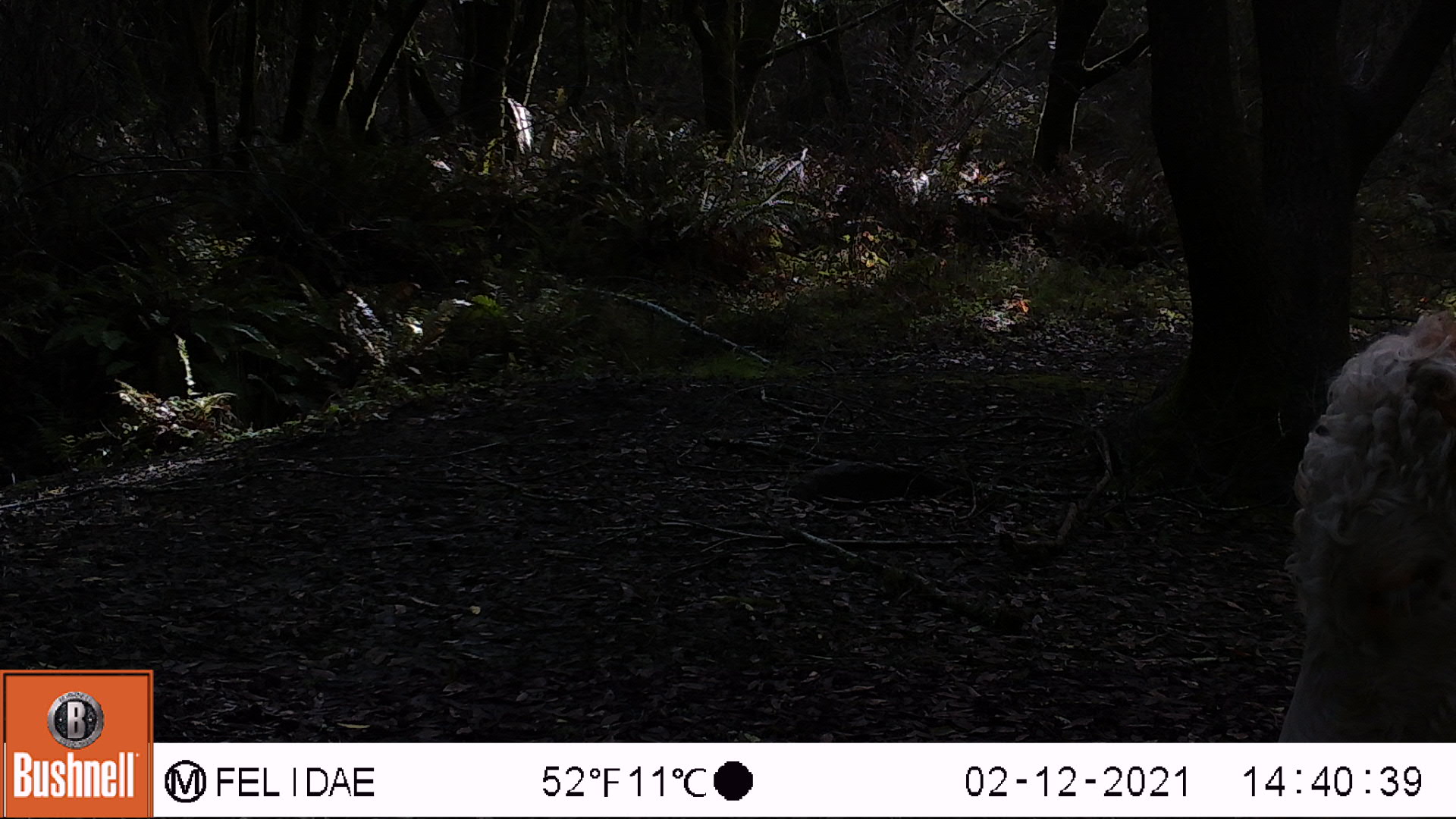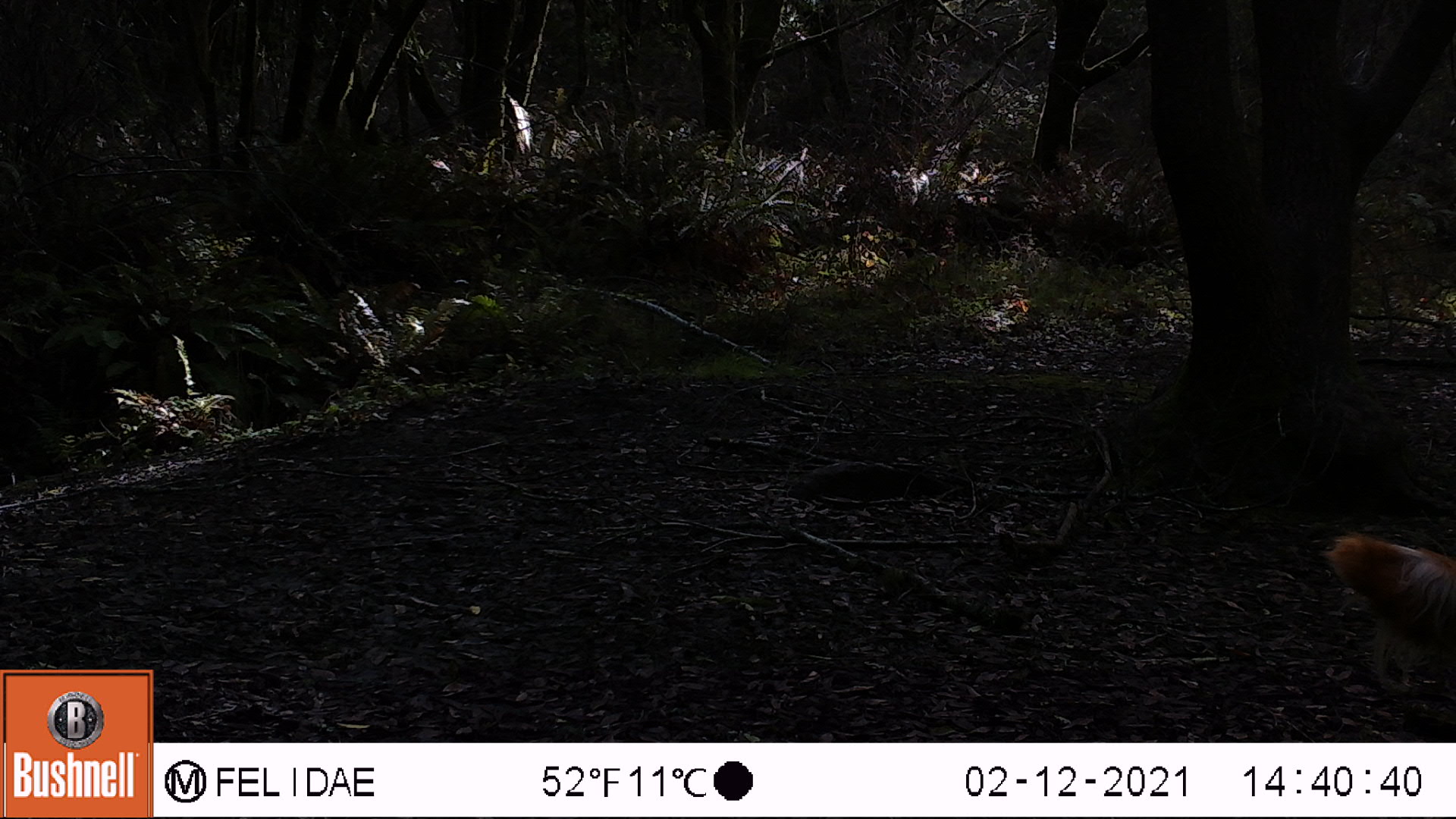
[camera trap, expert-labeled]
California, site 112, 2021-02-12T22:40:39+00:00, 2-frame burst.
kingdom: Animalia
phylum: Chordata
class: Mammalia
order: Artiodactyla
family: Bovidae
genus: Bos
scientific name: Bos taurus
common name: domestic cattle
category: cattle